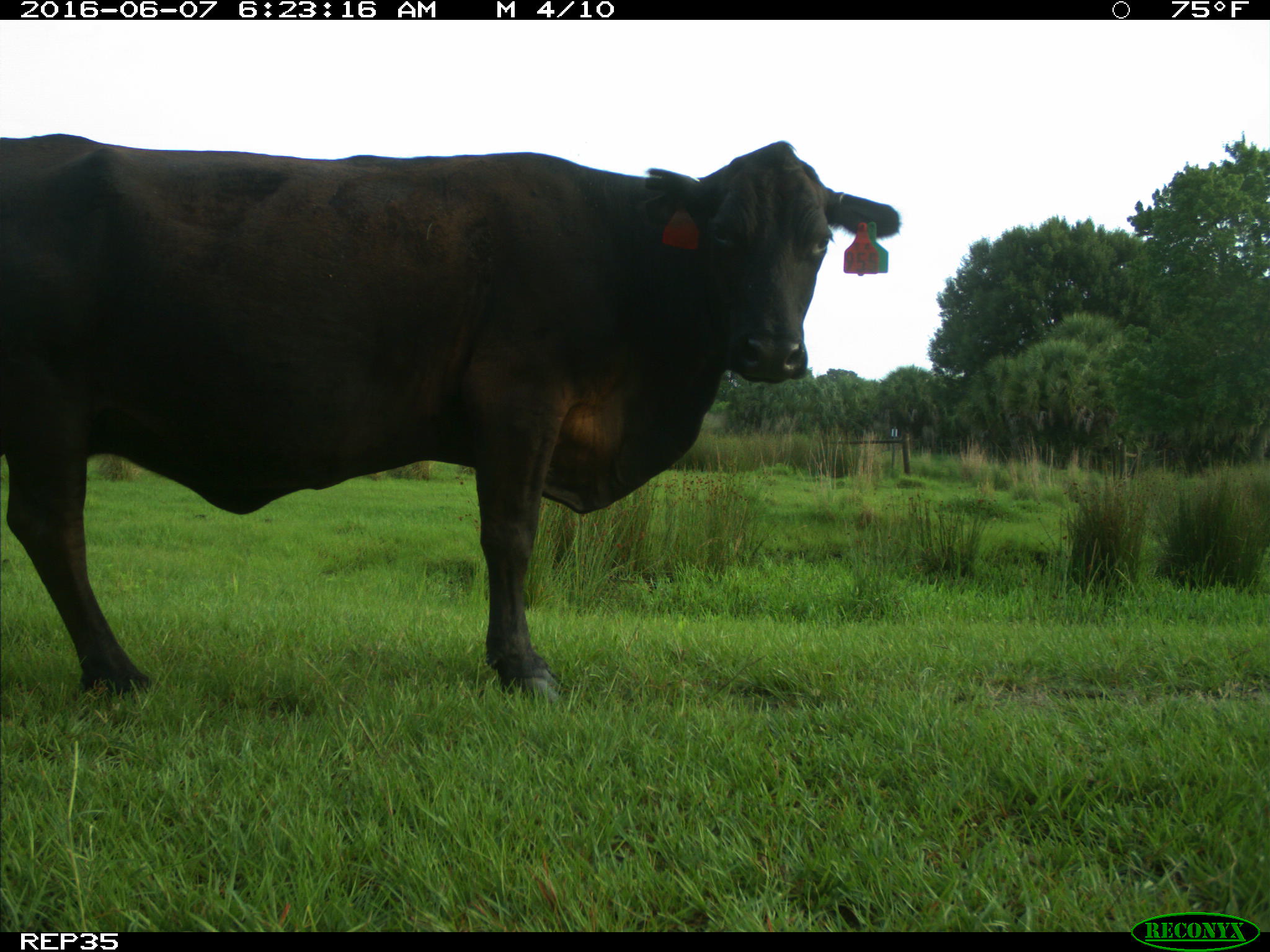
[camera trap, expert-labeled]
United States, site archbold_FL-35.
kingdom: Animalia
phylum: Chordata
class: Mammalia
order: Artiodactyla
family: Bovidae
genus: Bos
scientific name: Bos taurus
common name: domestic cow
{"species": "Bos taurus (domestic cow)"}